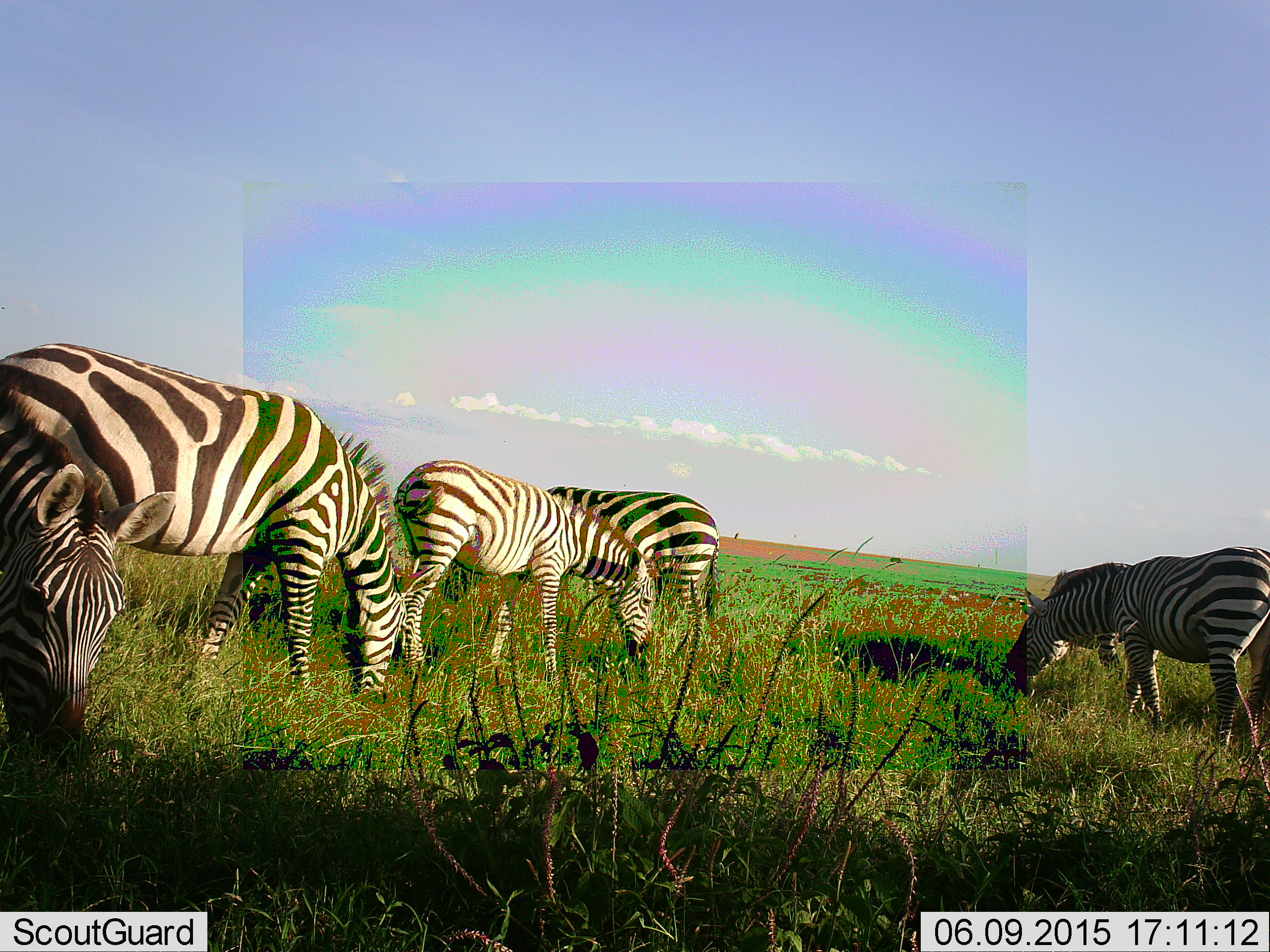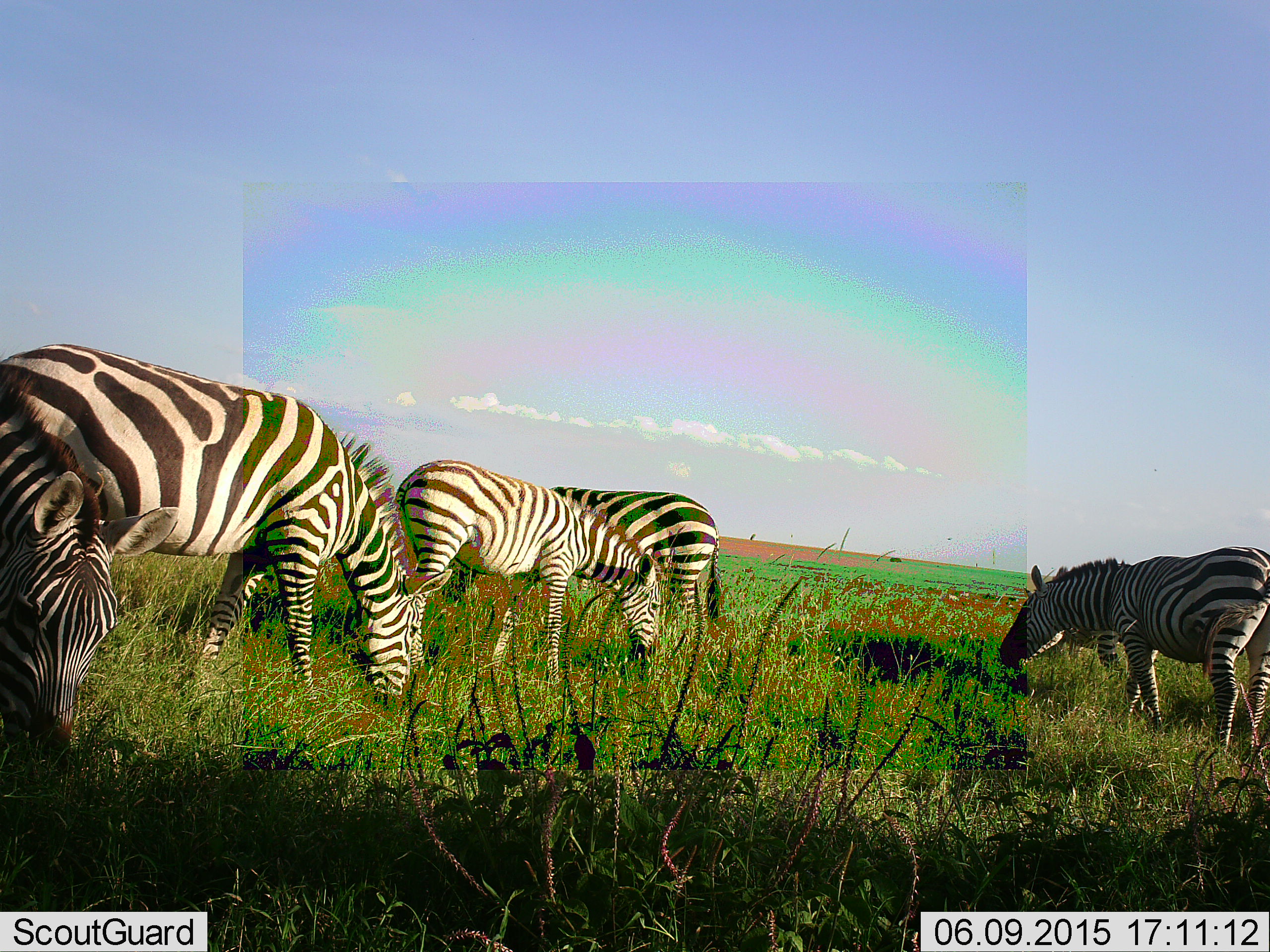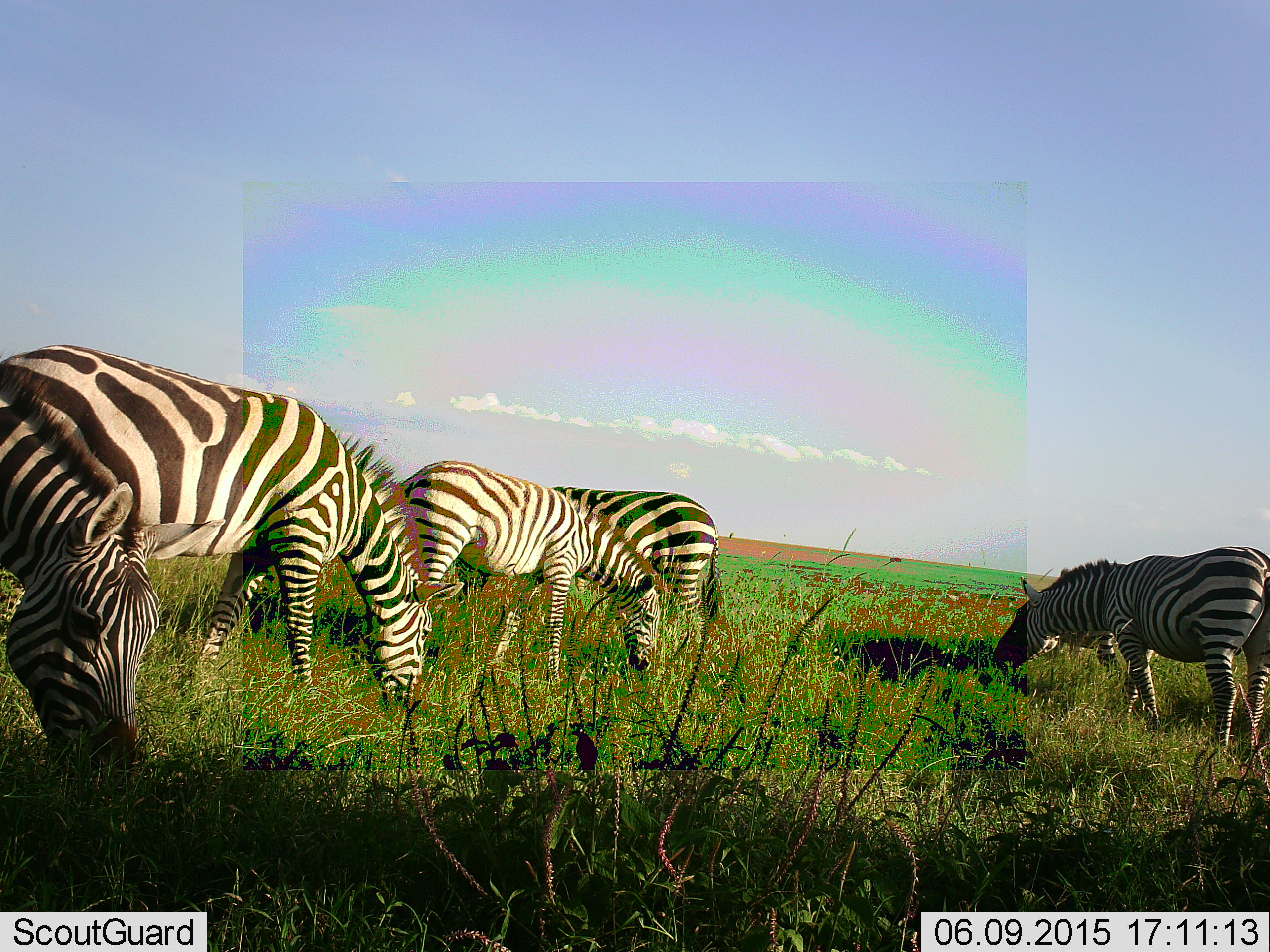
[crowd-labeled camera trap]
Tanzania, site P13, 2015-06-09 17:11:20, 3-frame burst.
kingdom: Animalia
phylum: Chordata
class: Mammalia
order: Perissodactyla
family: Equidae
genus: Equus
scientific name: Equus quagga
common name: plains zebra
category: zebra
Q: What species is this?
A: Zebra (plains zebra) (Equus quagga).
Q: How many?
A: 6.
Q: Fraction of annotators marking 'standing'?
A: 30%.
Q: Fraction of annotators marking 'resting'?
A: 0%.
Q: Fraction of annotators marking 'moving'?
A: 0%.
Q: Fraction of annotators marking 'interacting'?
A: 10%.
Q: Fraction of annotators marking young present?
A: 10%.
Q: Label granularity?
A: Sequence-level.